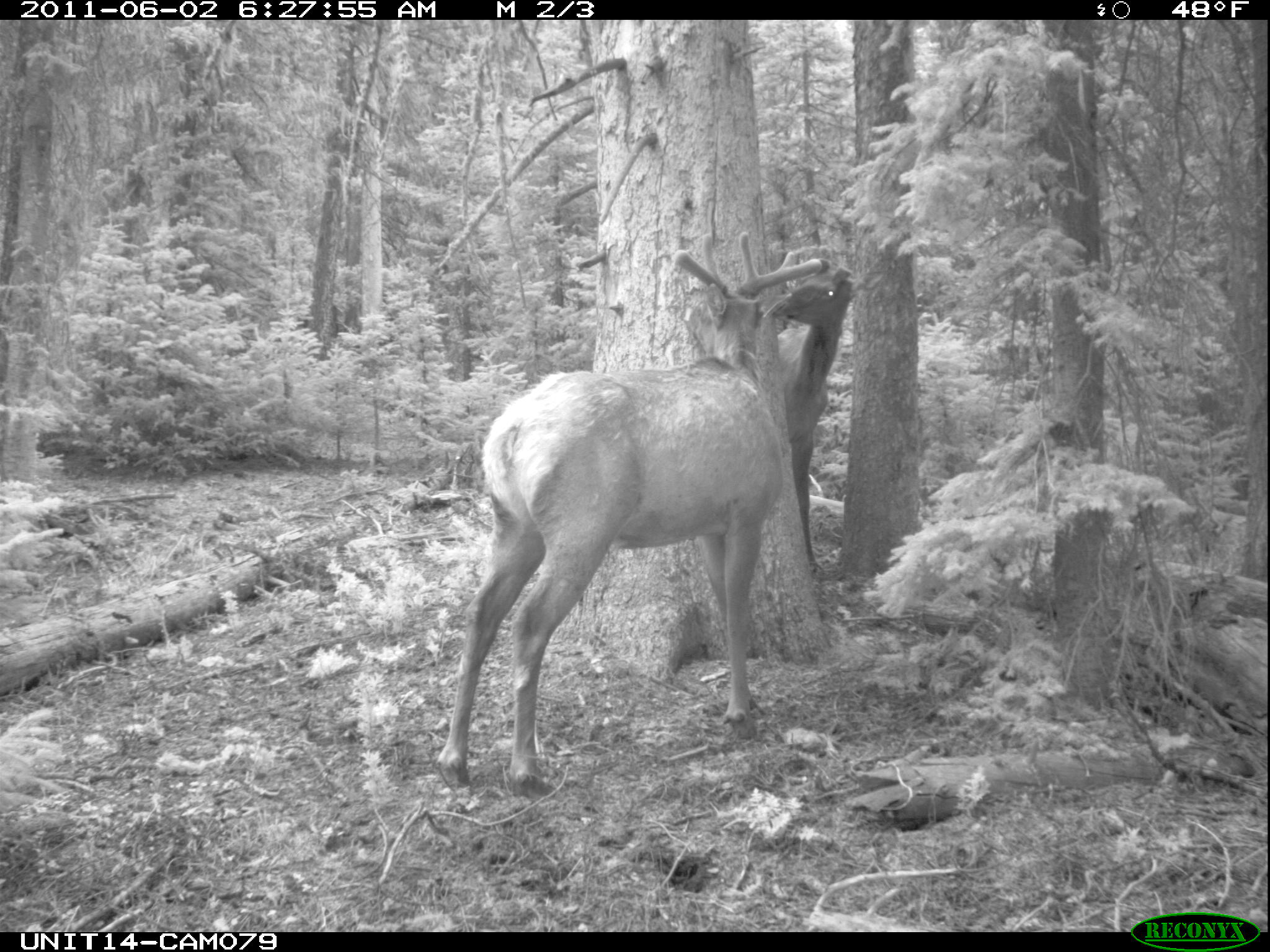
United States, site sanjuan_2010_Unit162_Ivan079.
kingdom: Animalia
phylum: Chordata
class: Mammalia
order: Artiodactyla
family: Cervidae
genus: Cervus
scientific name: Cervus elaphus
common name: red deer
Cervus elaphus (red deer).